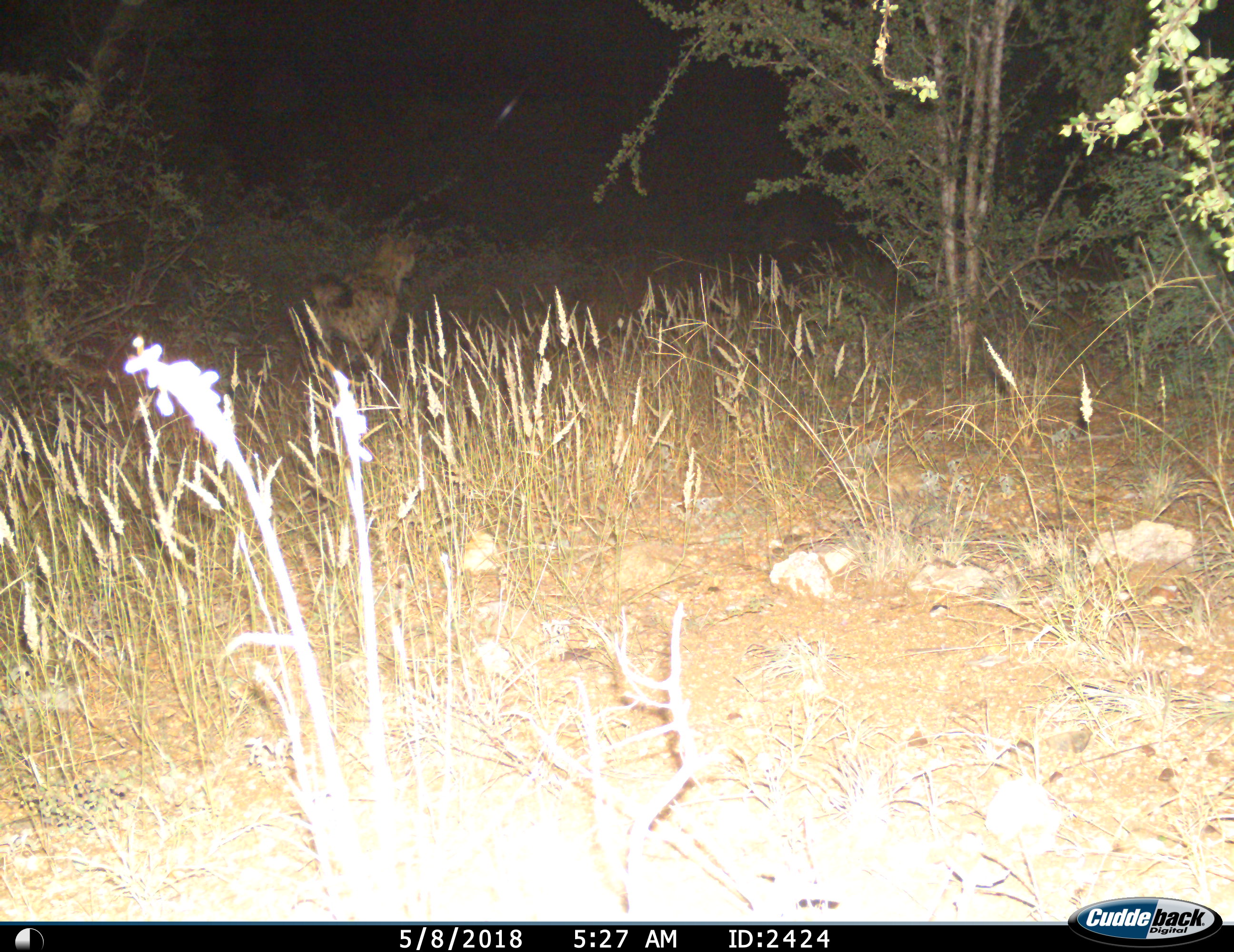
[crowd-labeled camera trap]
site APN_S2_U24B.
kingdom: Animalia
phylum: Chordata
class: Mammalia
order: Carnivora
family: Hyaenidae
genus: Crocuta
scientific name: Crocuta crocuta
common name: spotted hyena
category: hyenaspotted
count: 1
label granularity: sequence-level